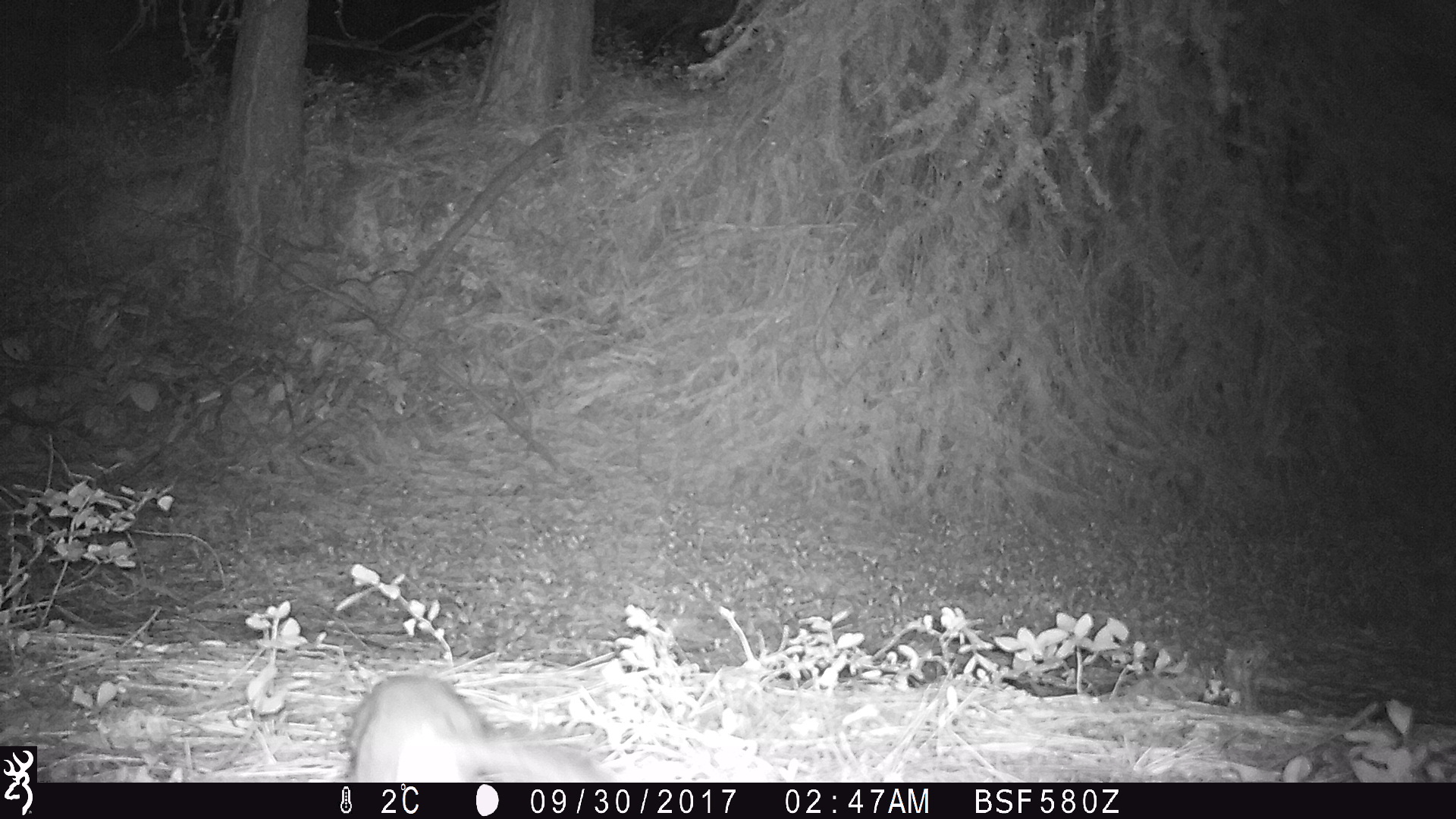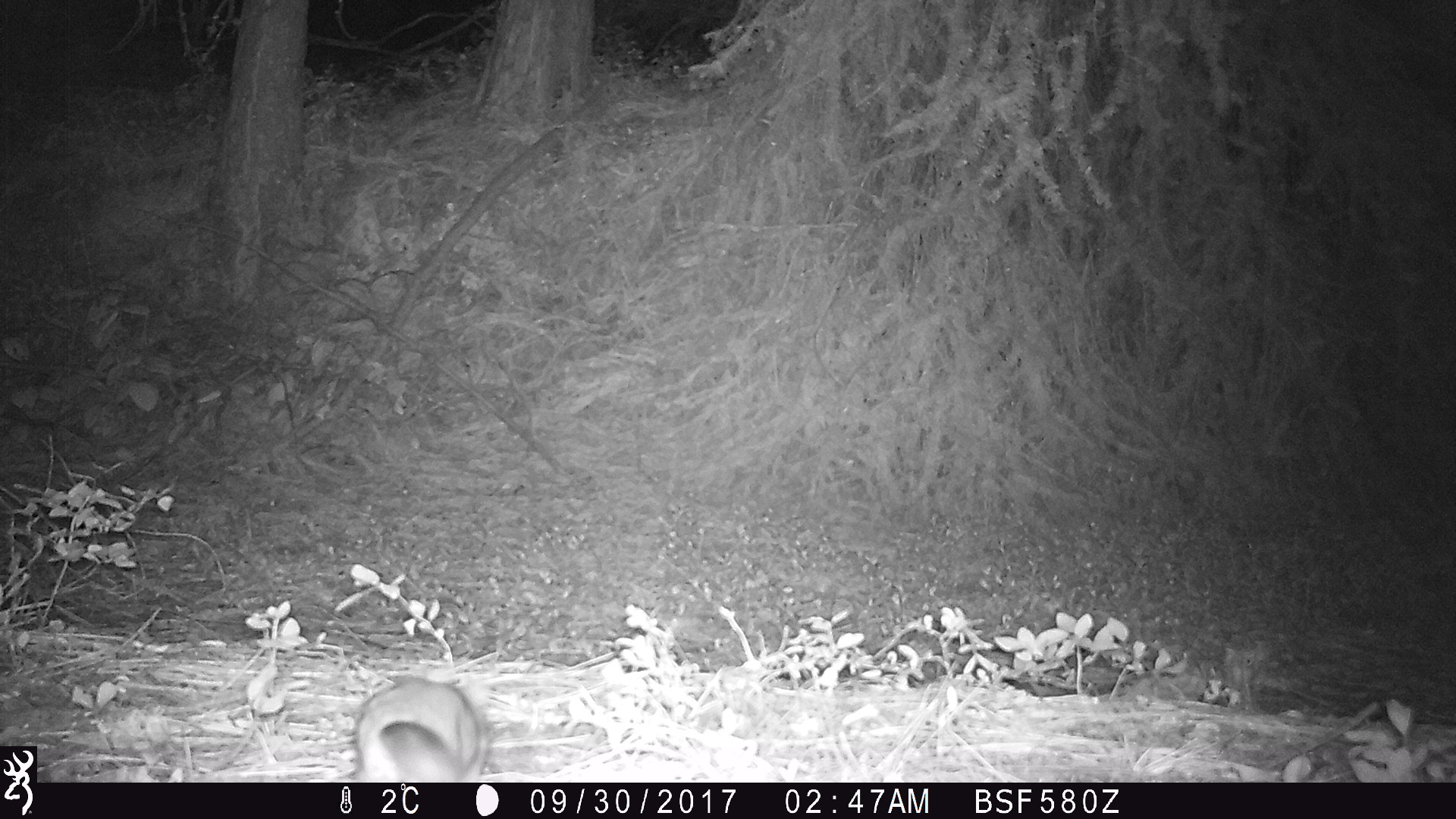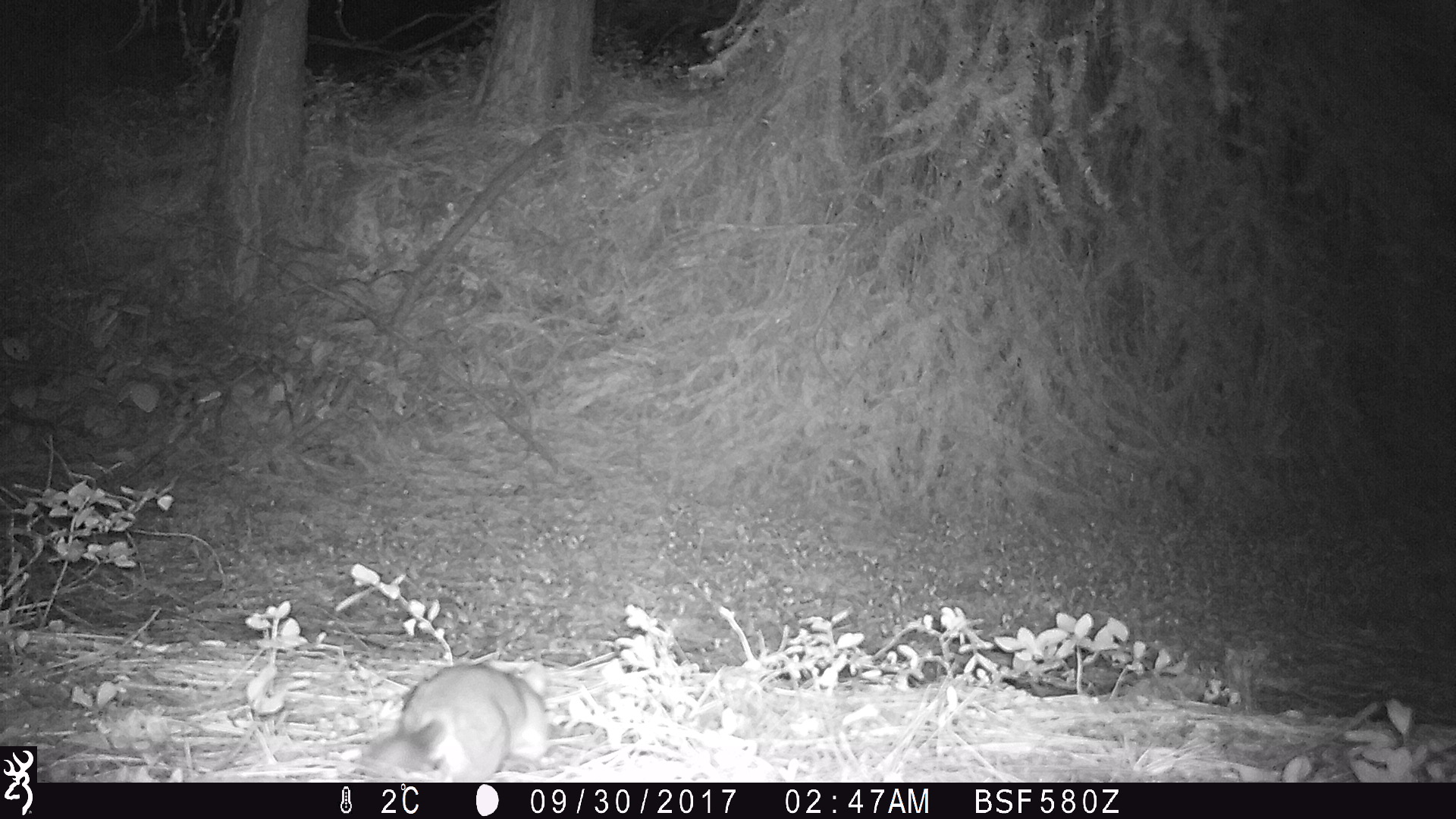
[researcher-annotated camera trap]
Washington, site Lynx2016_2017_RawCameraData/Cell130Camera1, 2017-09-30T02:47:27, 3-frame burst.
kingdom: Animalia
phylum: Chordata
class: Mammalia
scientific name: Mammalia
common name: small mammal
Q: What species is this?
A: Small mammal (Mammalia).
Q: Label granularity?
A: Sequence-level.